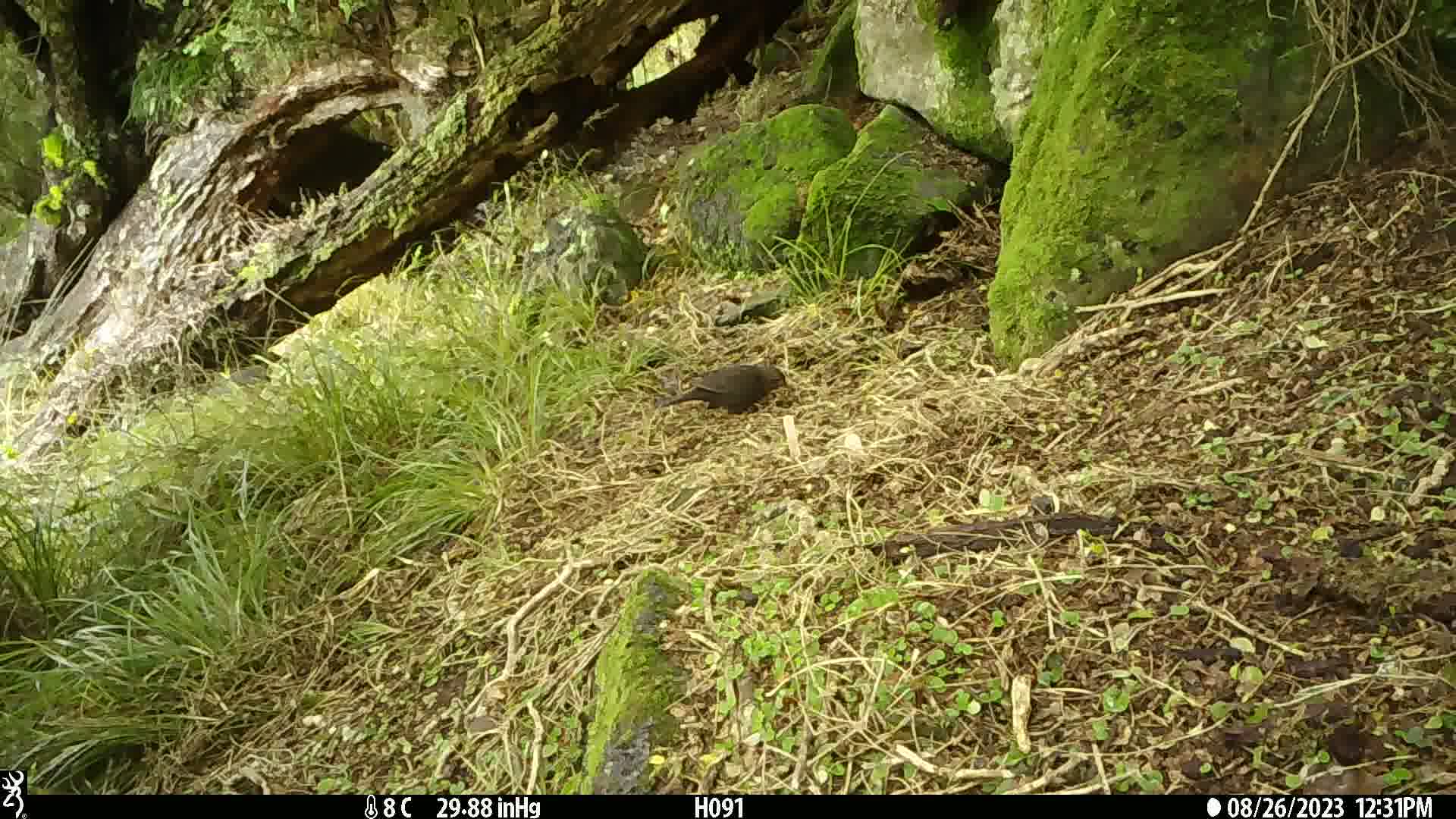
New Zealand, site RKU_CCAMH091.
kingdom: Animalia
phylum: Chordata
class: Aves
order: Passeriformes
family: Turdidae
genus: Turdus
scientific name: Turdus merula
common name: eurasian blackbird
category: blackbird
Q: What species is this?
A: Blackbird (eurasian blackbird) (Turdus merula).